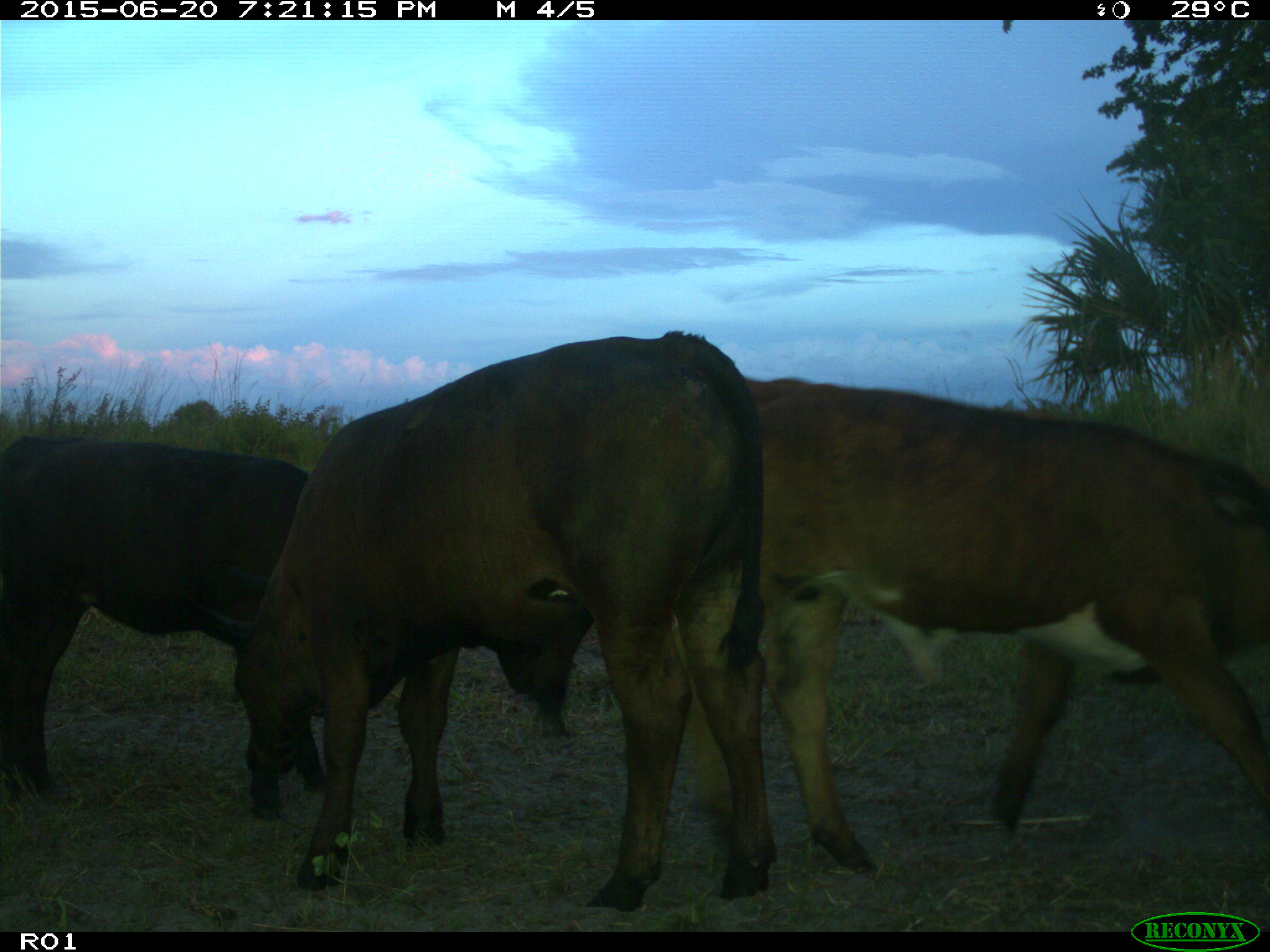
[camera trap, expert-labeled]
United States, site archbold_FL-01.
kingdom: Animalia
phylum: Chordata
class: Mammalia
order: Artiodactyla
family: Bovidae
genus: Bos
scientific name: Bos taurus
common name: domestic cow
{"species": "Bos taurus (domestic cow)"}